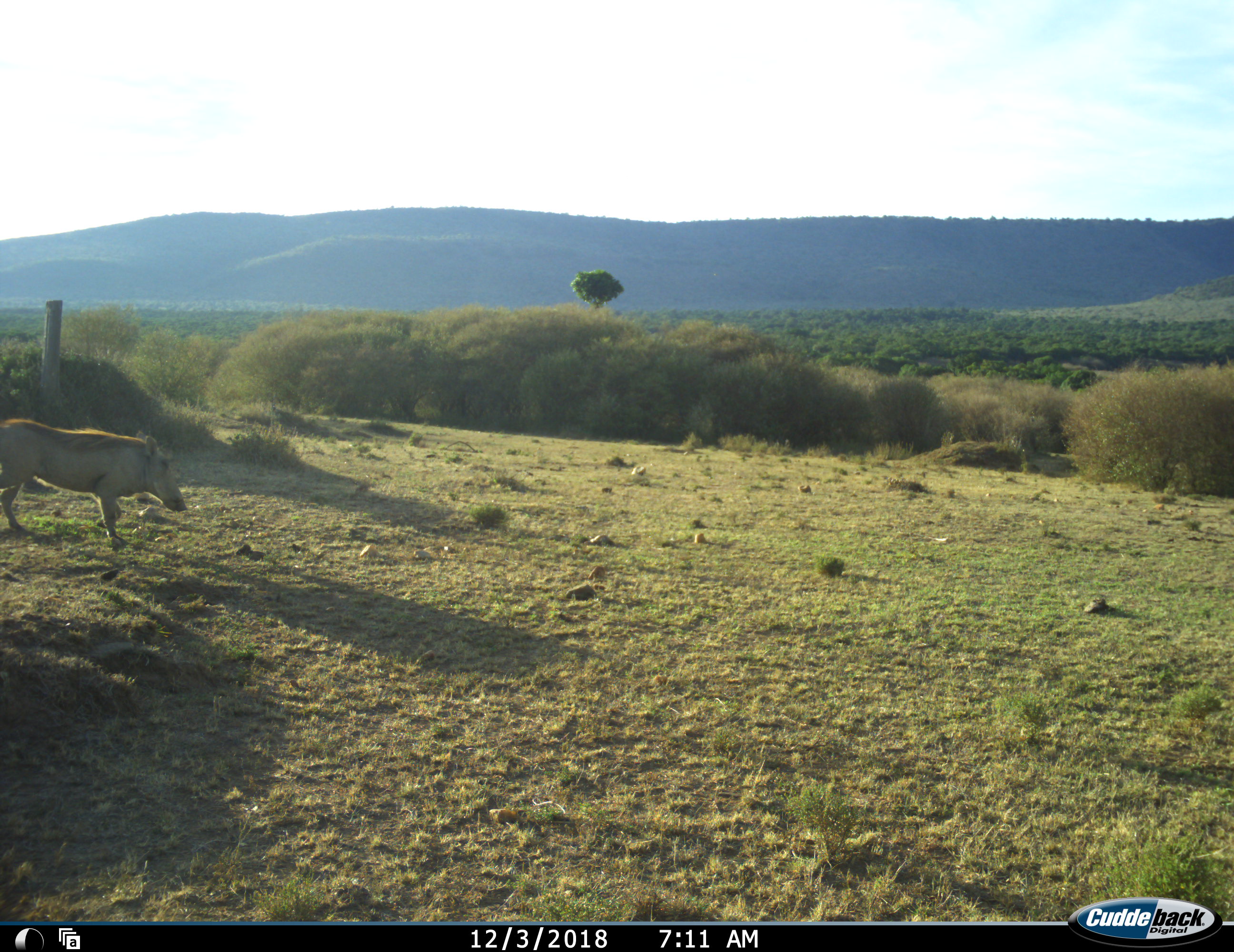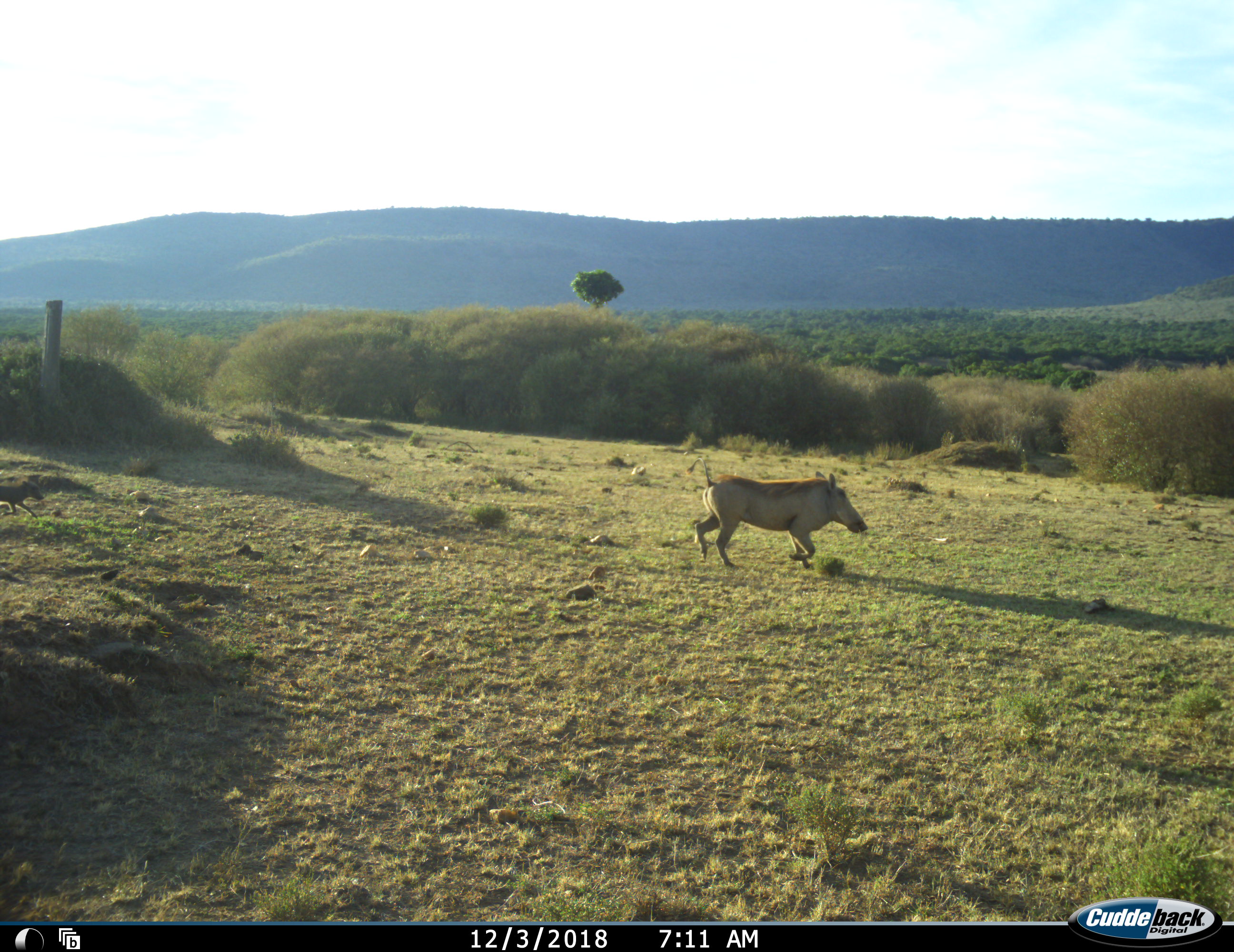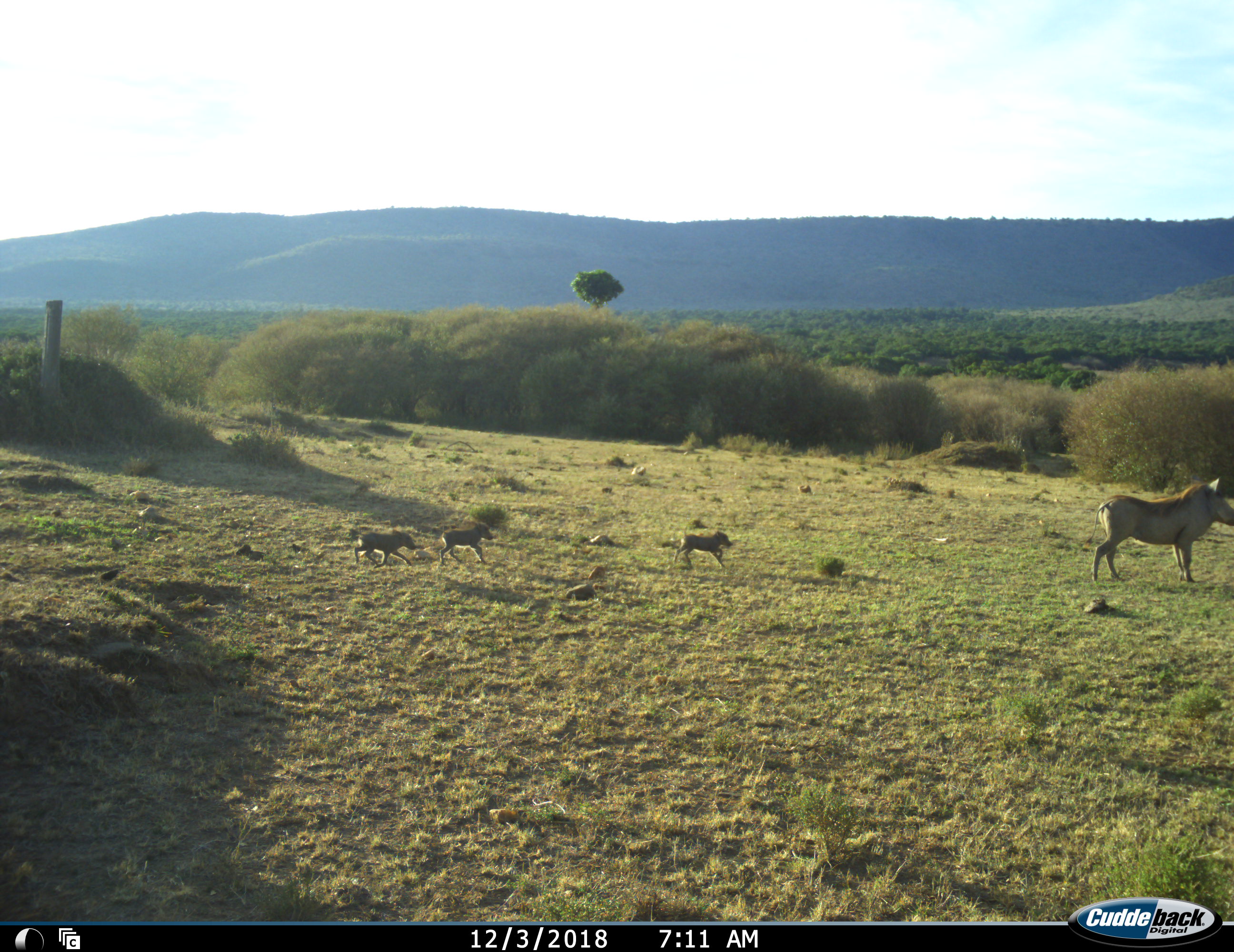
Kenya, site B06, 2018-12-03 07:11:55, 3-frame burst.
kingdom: Animalia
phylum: Chordata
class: Mammalia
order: Artiodactyla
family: Suidae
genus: Phacochoerus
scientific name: Phacochoerus africanus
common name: warthog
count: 4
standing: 0%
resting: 0%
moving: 100%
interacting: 0%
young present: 80%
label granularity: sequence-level